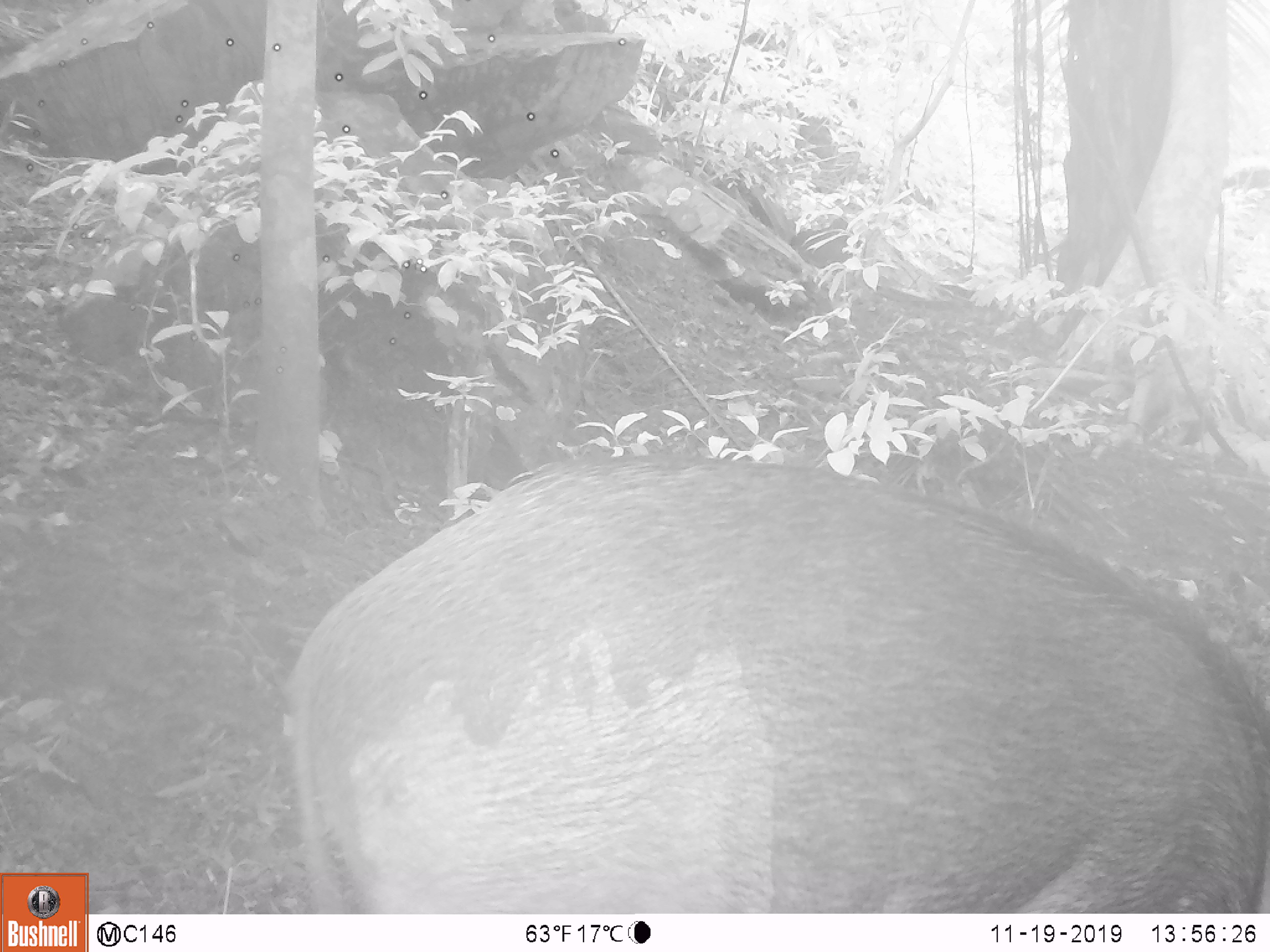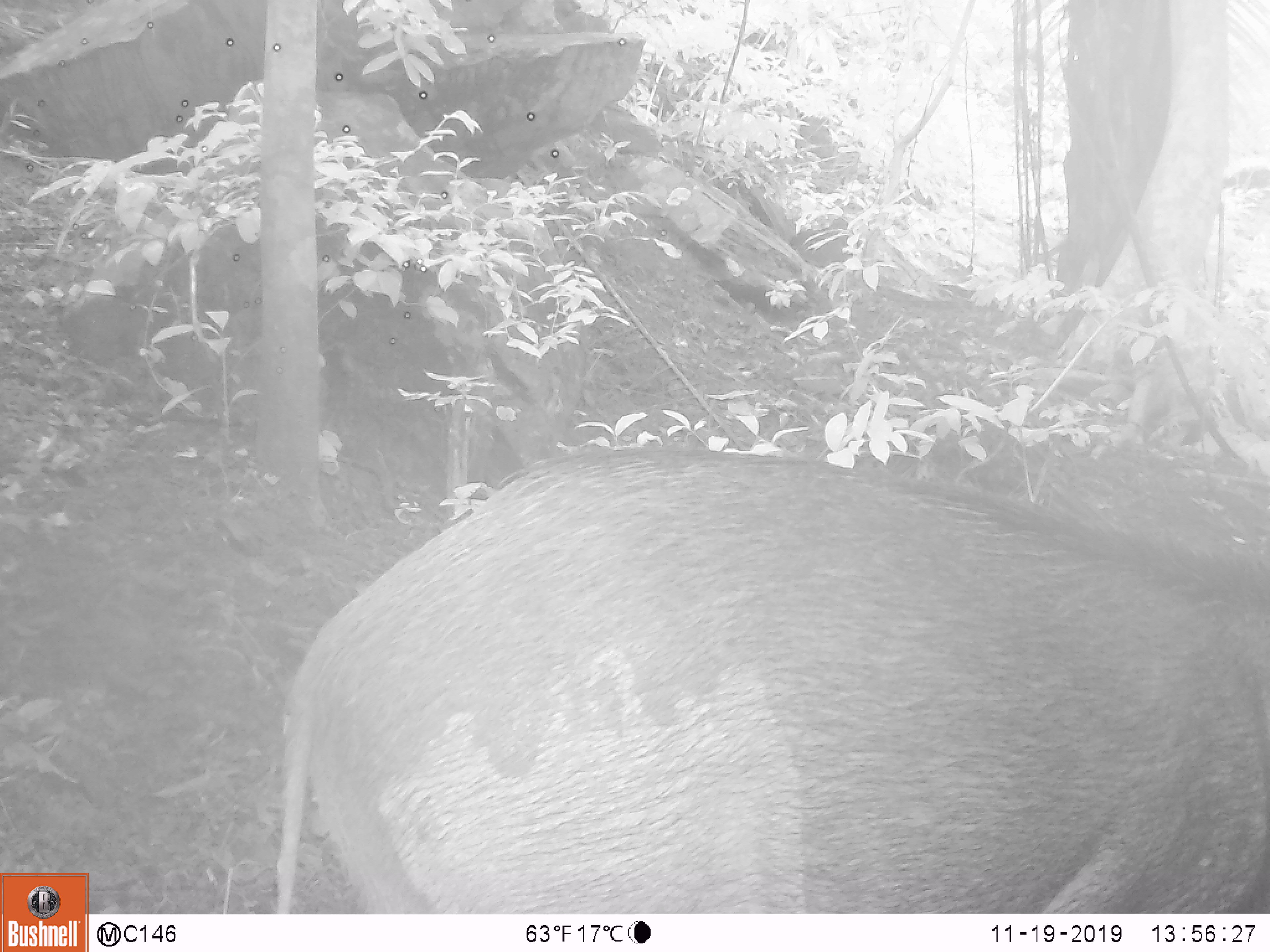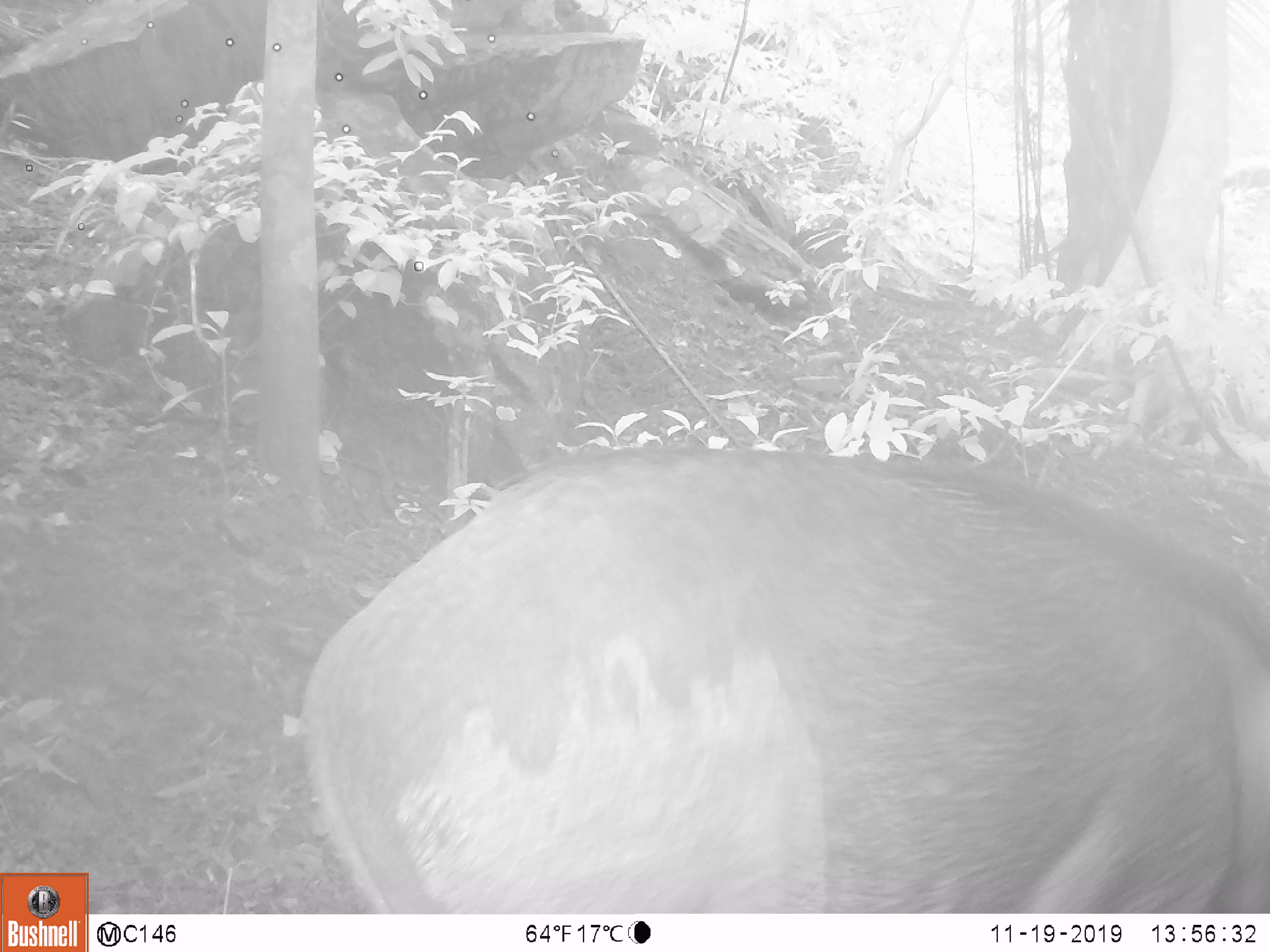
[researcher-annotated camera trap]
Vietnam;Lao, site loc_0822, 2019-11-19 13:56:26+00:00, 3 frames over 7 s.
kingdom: Animalia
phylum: Chordata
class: Mammalia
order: Artiodactyla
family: Suidae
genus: Sus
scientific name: Sus scrofa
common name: eurasian wild pig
Eurasian wild pig (Sus scrofa). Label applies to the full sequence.